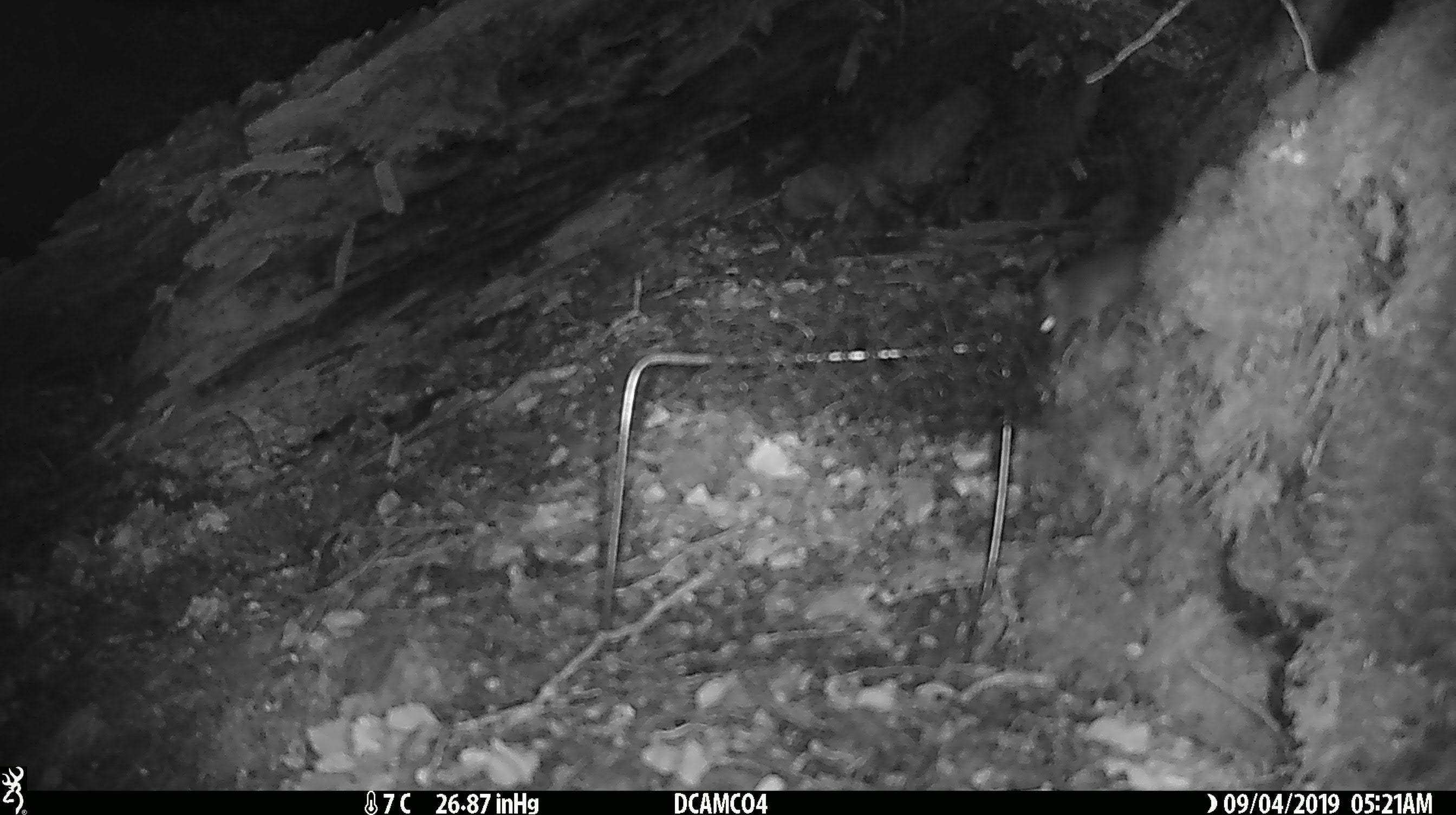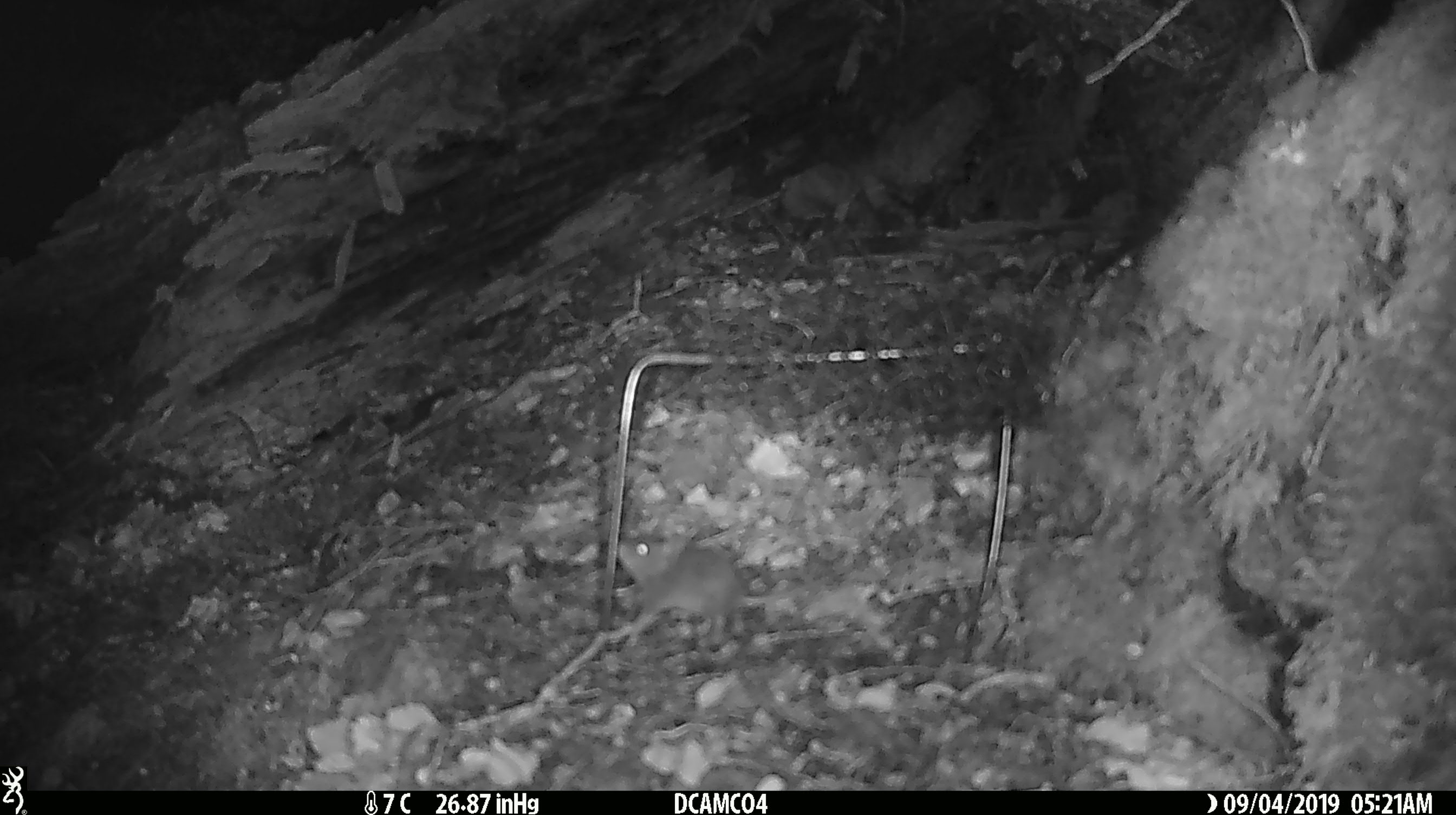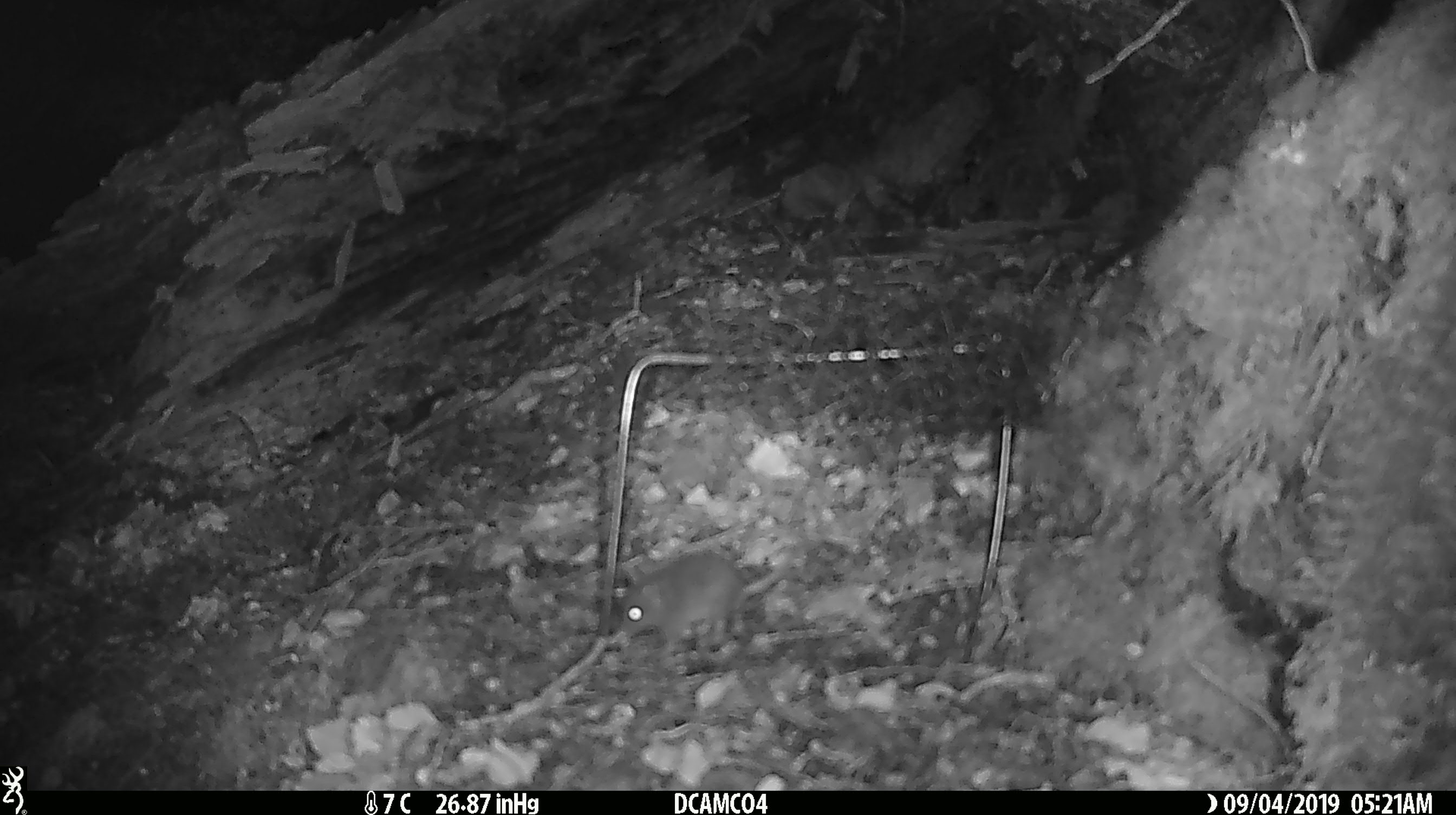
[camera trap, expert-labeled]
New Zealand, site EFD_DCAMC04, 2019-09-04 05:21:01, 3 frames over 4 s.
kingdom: Animalia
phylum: Chordata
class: Mammalia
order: Rodentia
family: Muridae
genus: Mus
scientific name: Mus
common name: mouse